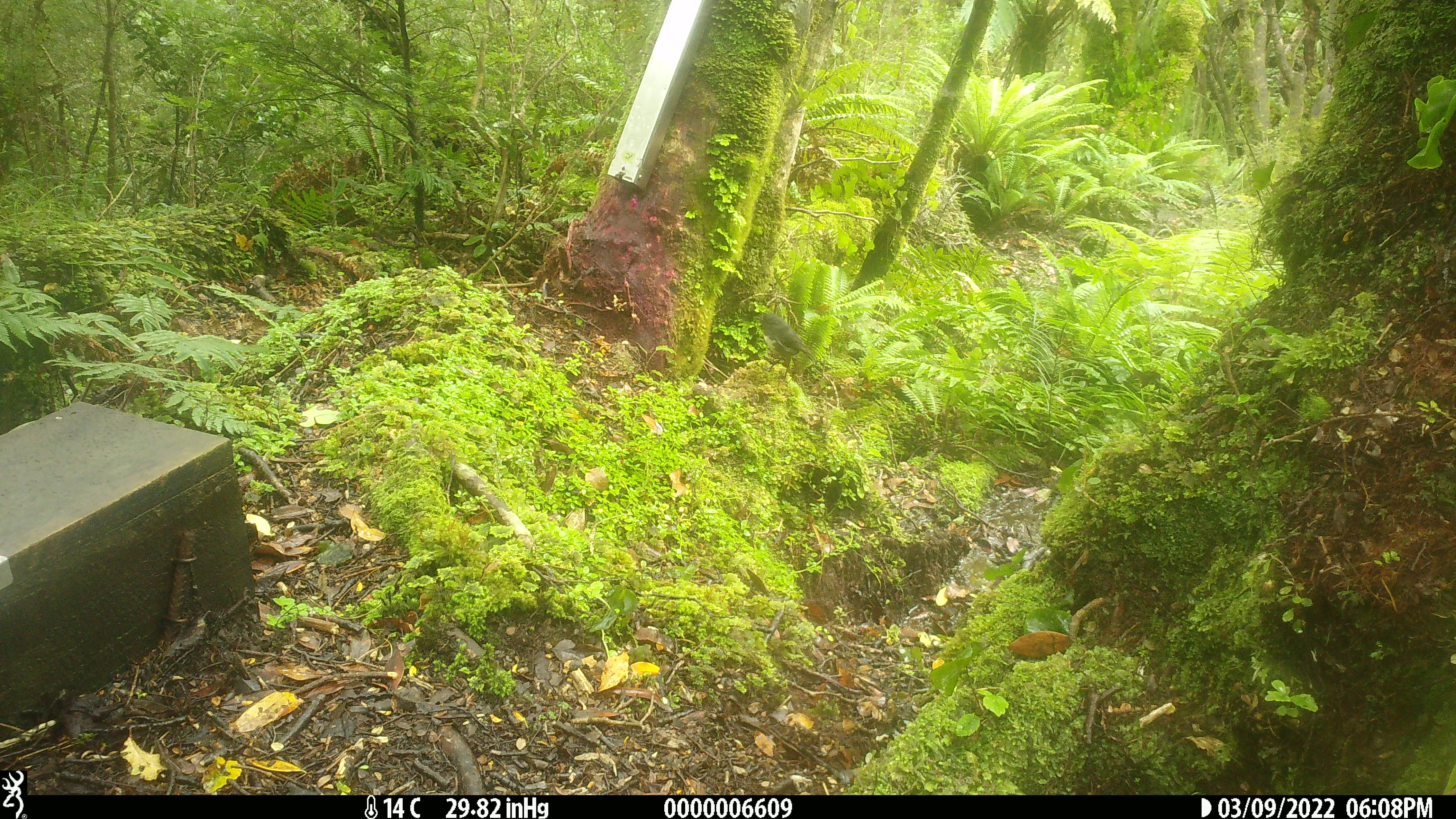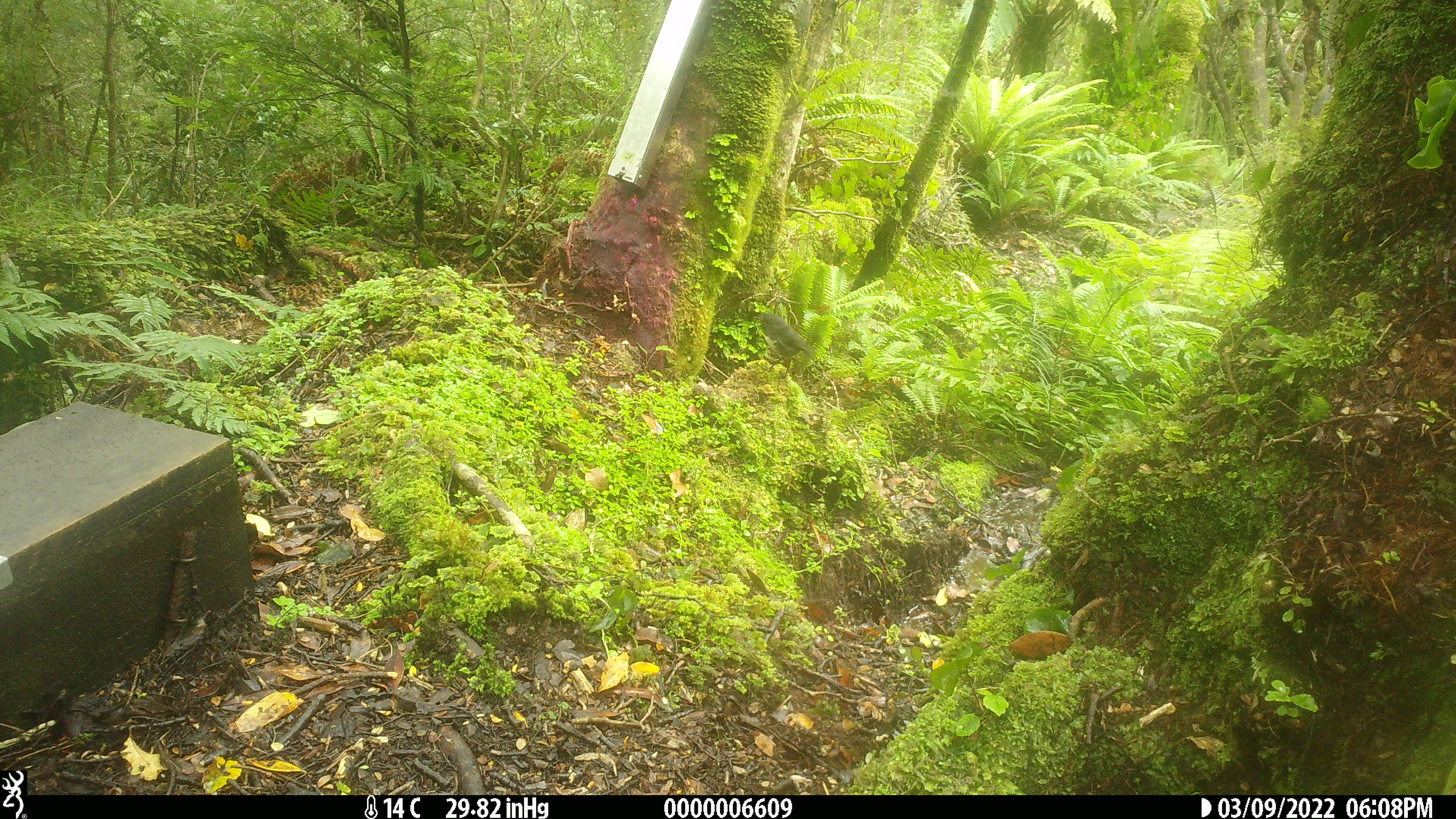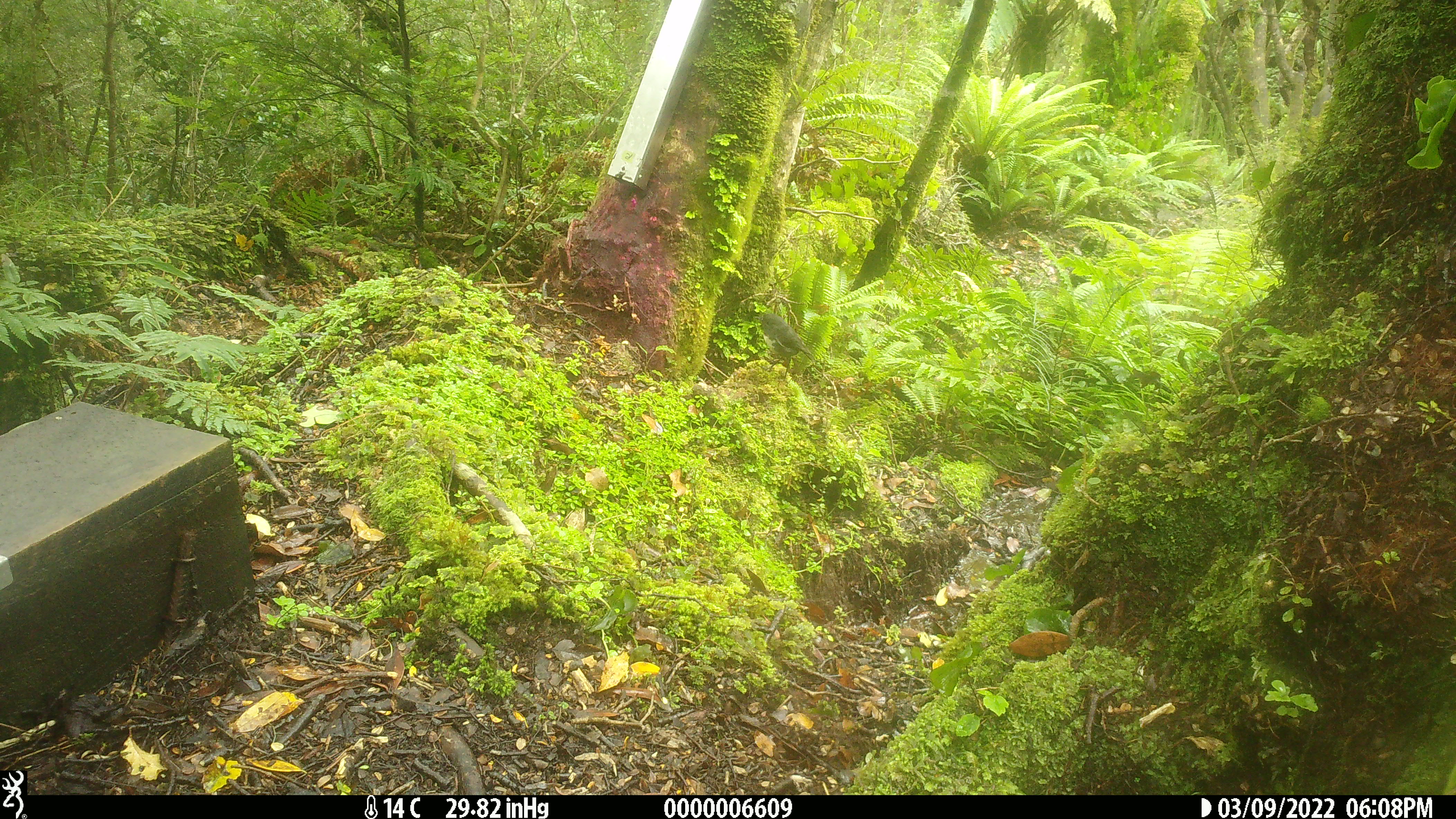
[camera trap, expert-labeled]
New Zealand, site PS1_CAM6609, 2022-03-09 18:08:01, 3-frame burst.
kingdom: Animalia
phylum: Chordata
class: Aves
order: Passeriformes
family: Petroicidae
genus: Petroica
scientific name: Petroica australis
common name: new zealand robin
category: robin